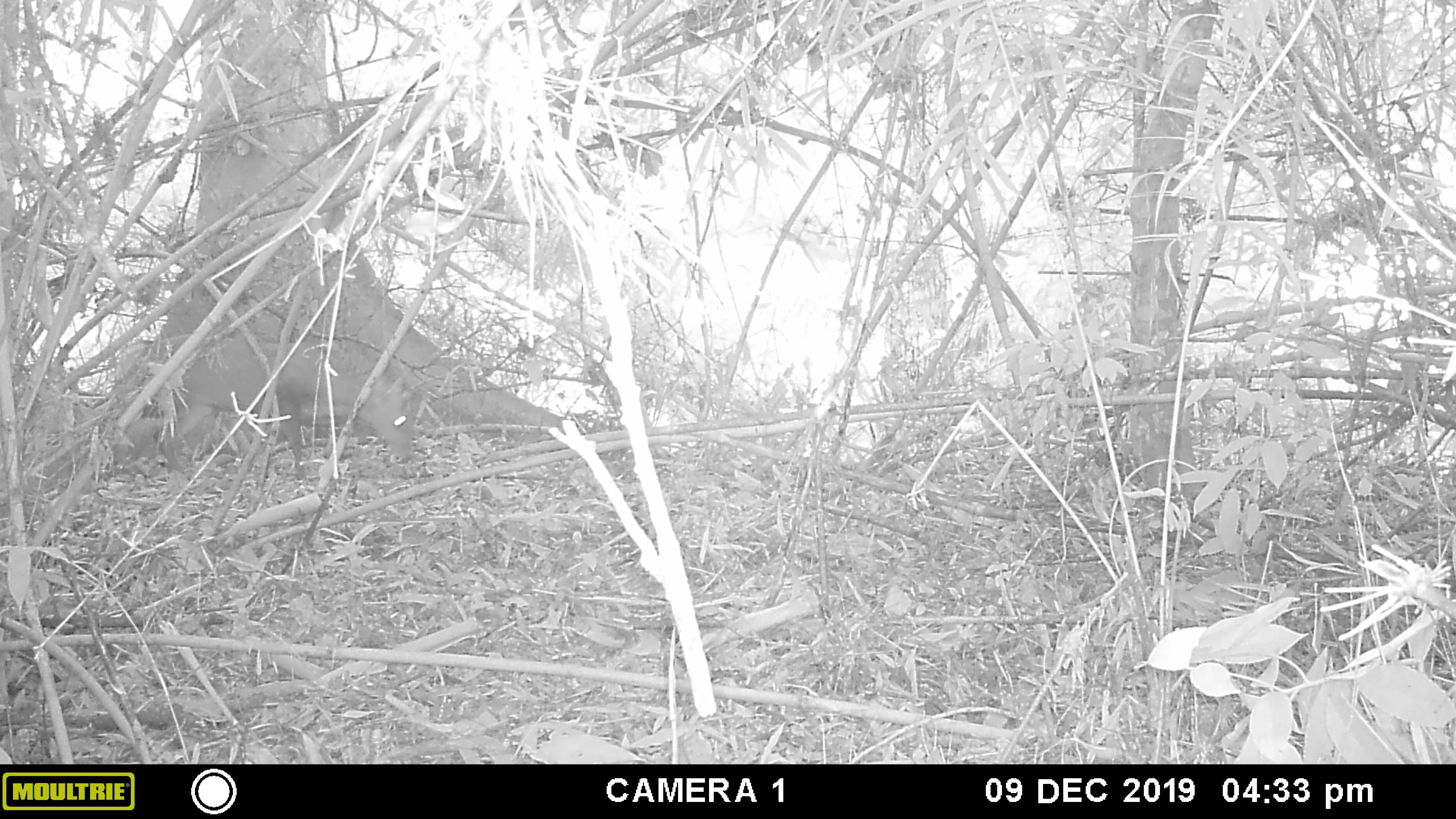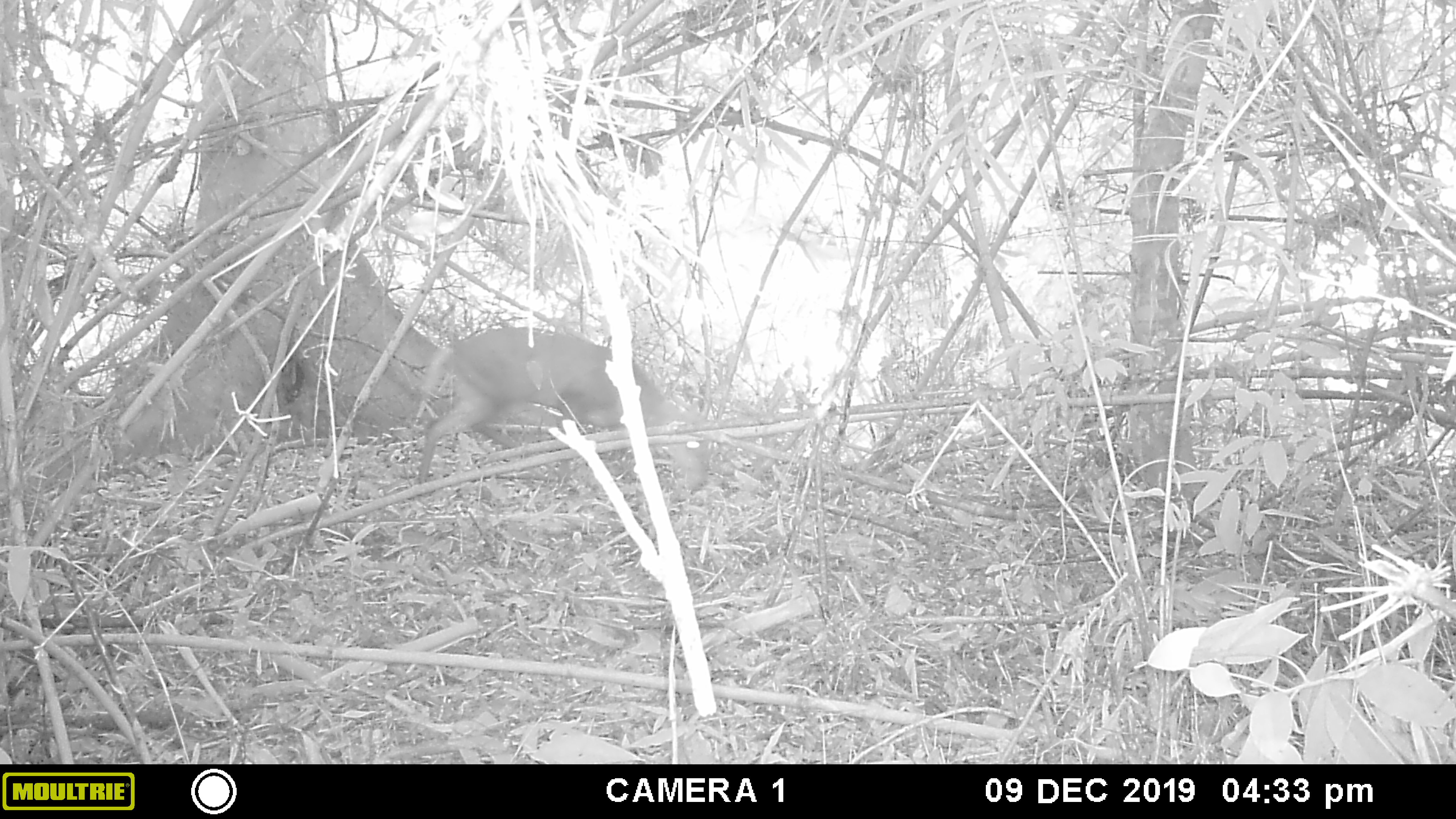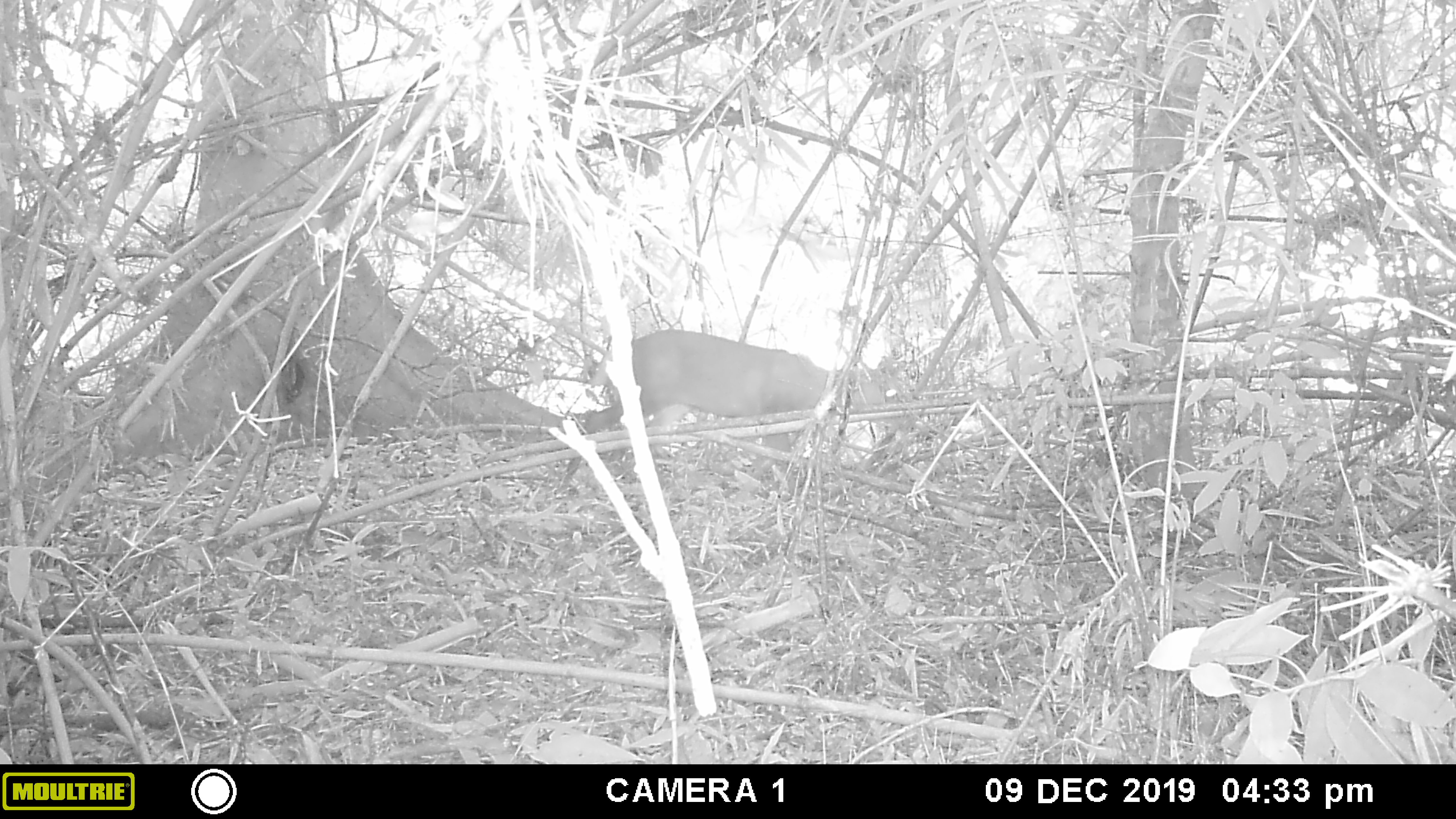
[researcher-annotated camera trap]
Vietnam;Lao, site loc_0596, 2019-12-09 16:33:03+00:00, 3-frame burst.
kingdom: Animalia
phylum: Chordata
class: Mammalia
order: Artiodactyla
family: Cervidae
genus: Muntiacus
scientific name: Muntiacus rooseveltorum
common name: roosevelt's muntjac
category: roosevelts muntjac group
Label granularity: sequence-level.